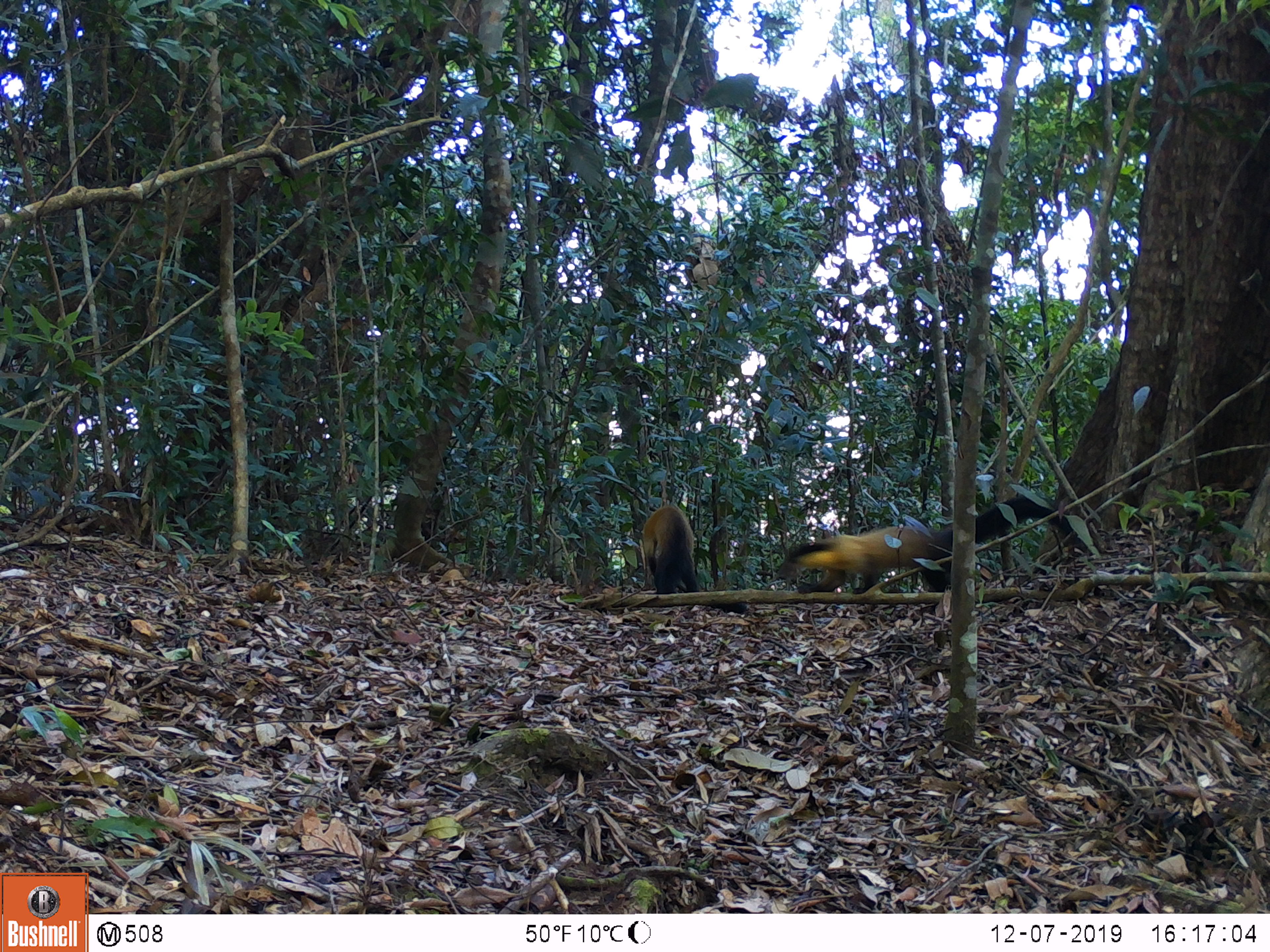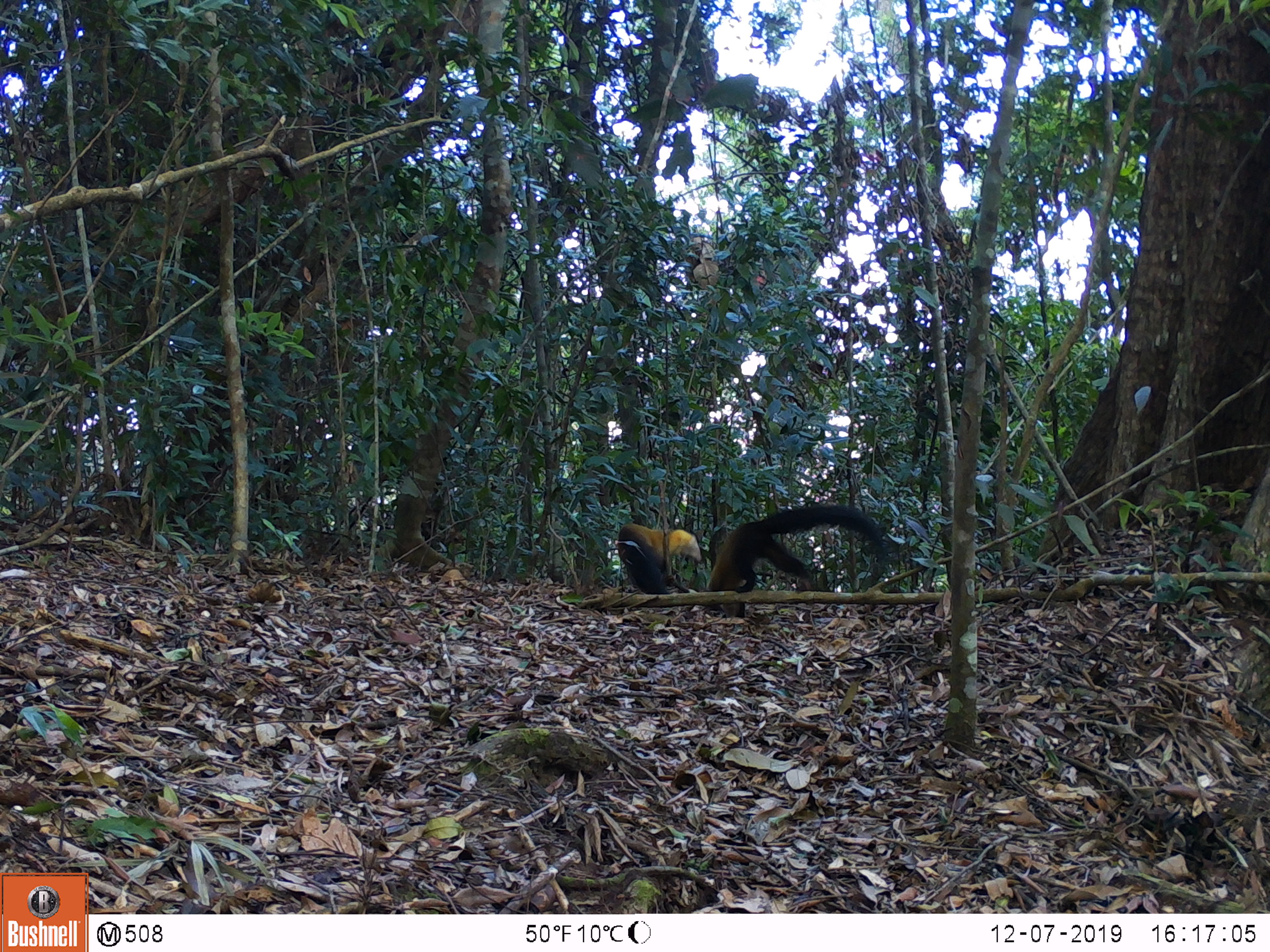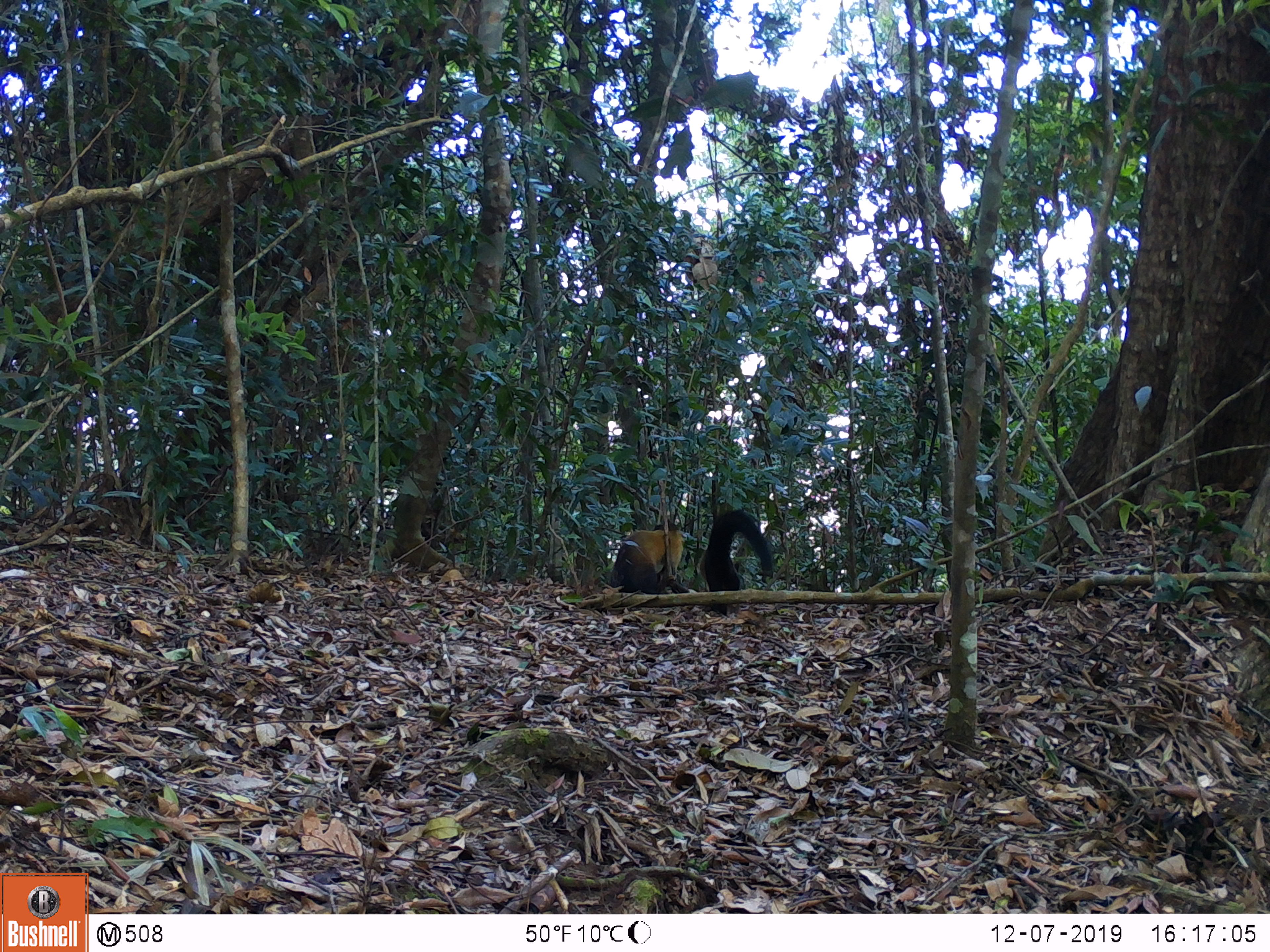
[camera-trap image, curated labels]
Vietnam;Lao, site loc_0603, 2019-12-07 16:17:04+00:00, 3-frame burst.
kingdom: Animalia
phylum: Chordata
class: Mammalia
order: Carnivora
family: Mustelidae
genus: Martes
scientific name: Martes flavigula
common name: yellow-throated marten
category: yellow throated marten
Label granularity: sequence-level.